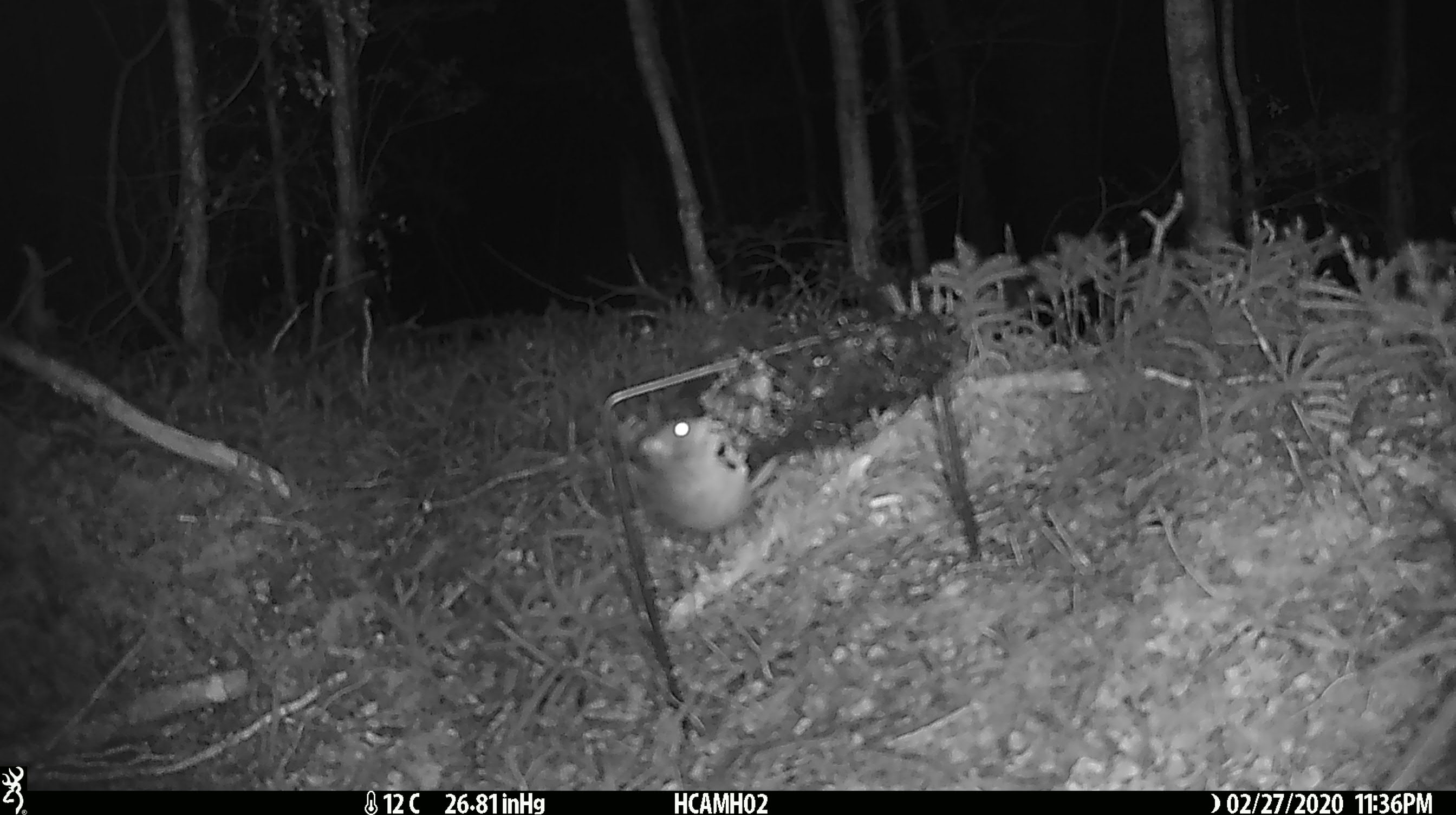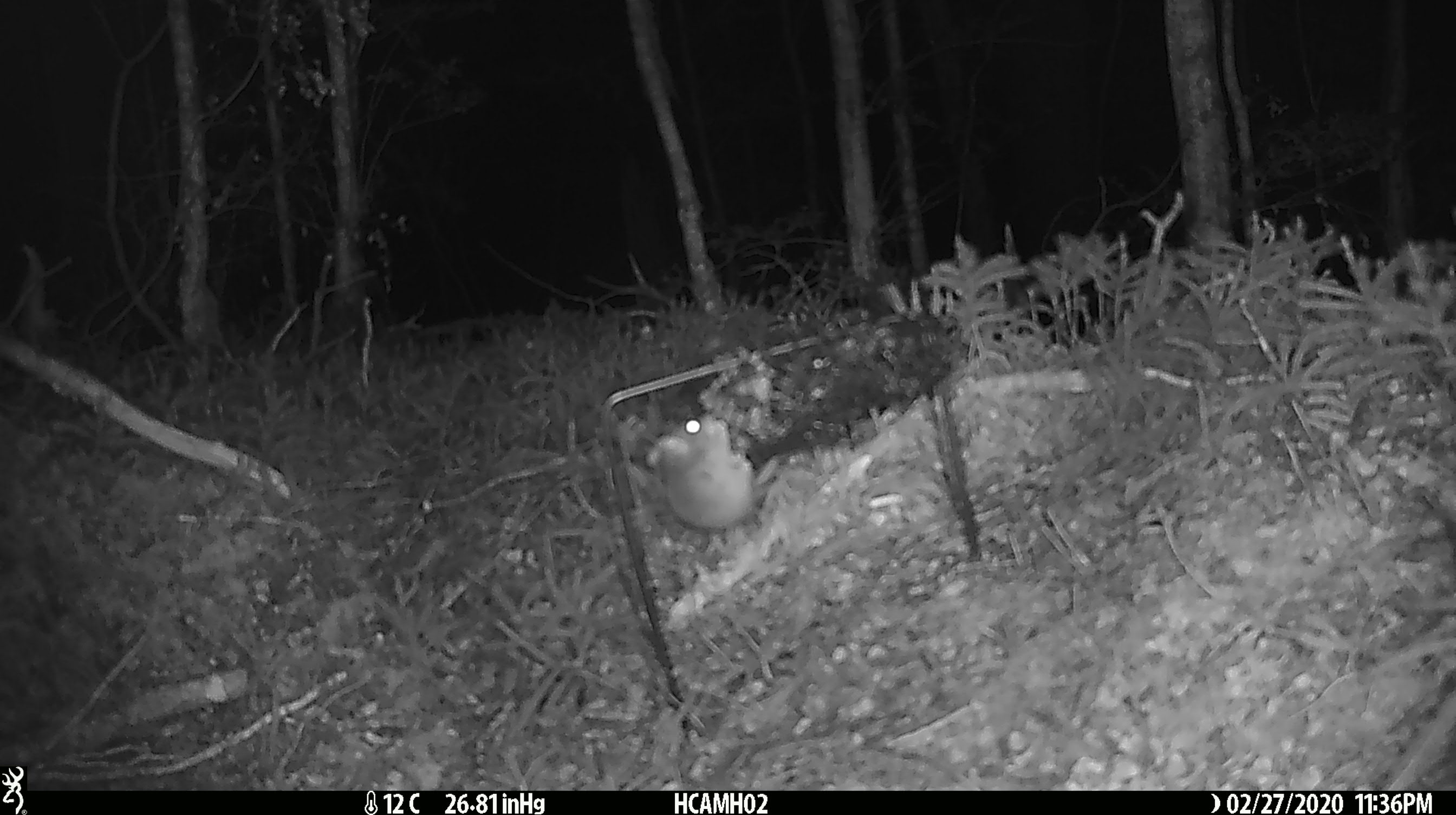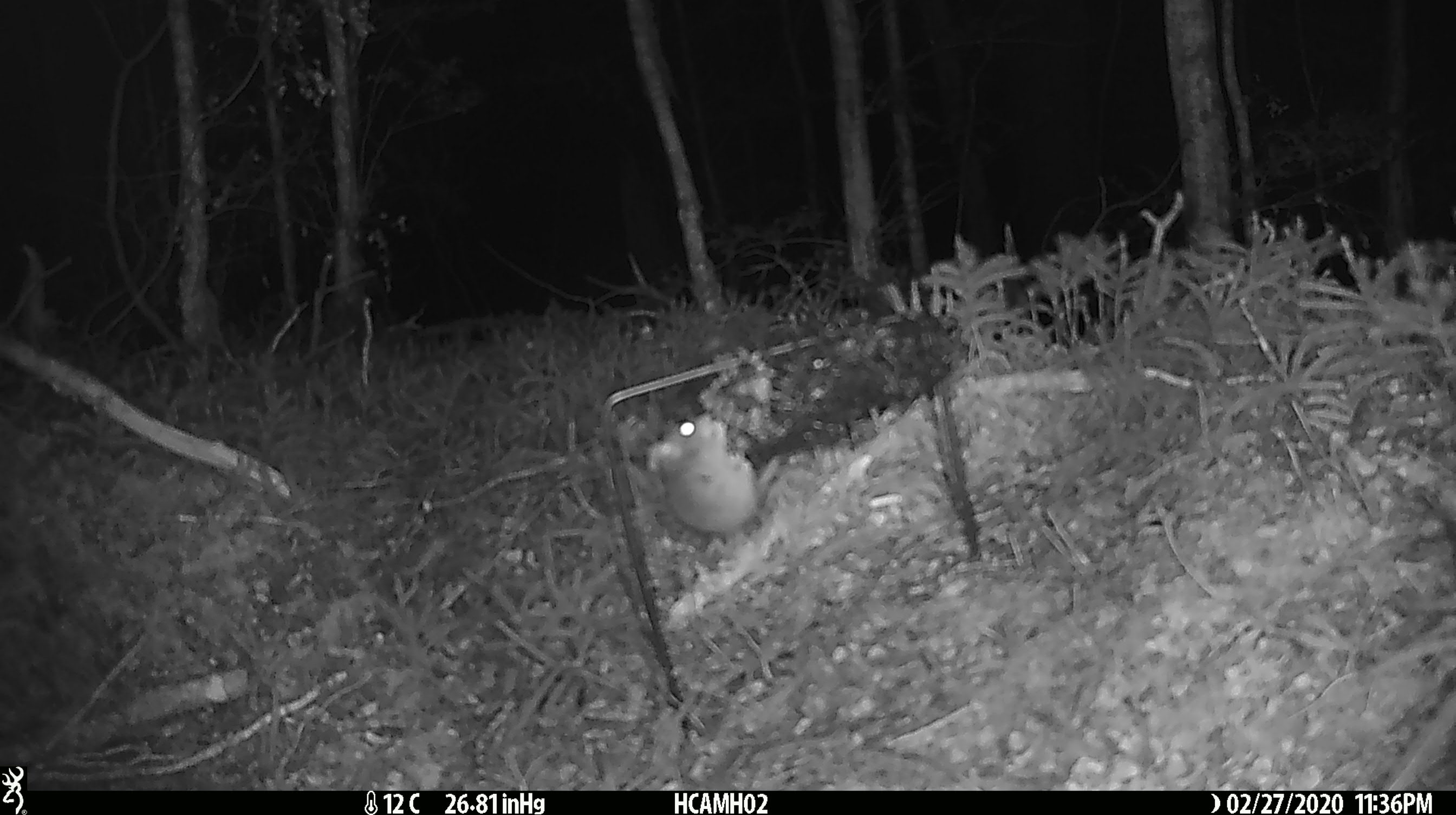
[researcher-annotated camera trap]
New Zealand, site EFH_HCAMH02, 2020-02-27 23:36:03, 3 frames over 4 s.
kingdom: Animalia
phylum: Chordata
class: Mammalia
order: Rodentia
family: Muridae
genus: Mus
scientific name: Mus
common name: mouse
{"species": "mouse (Mus)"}